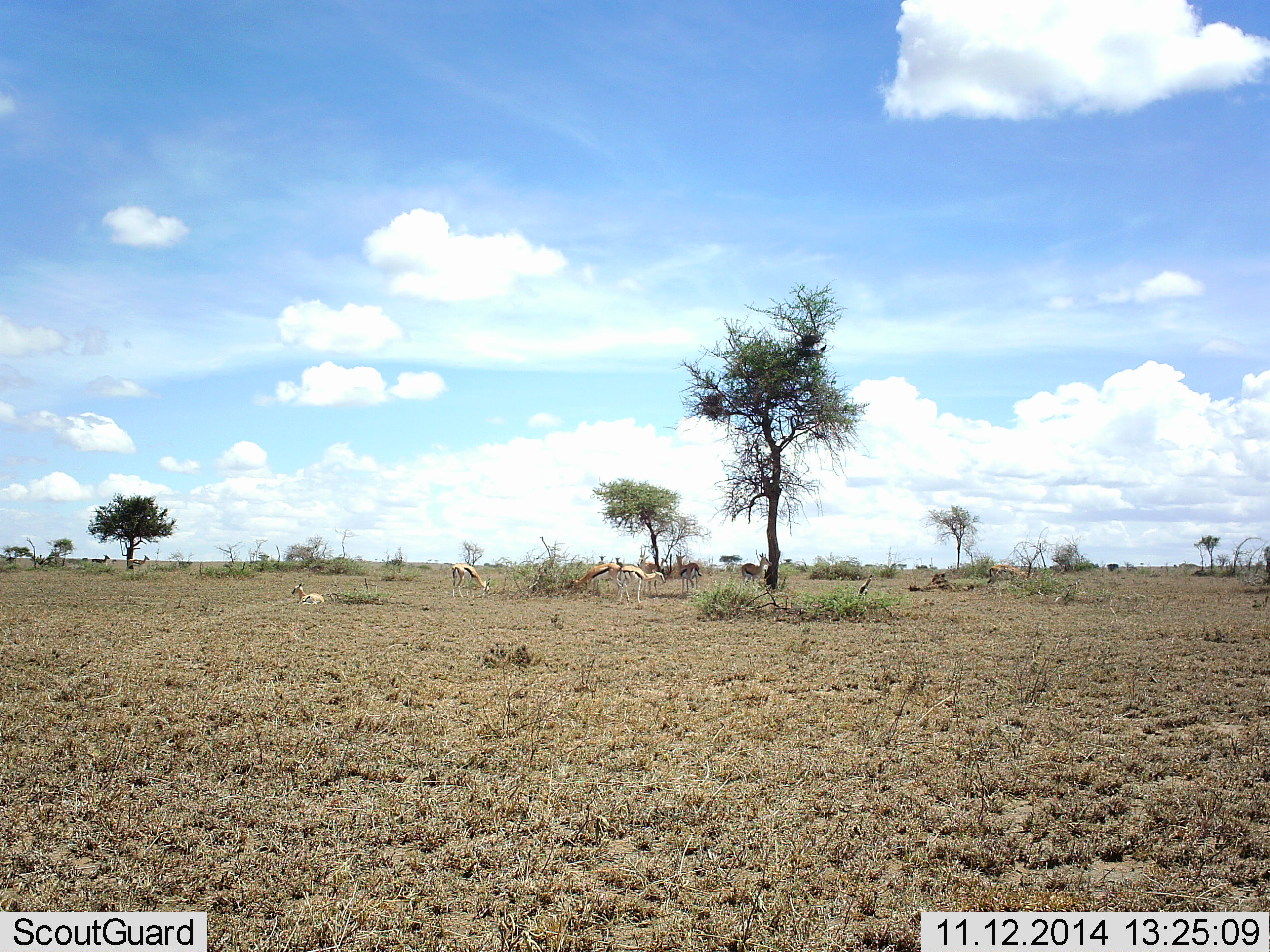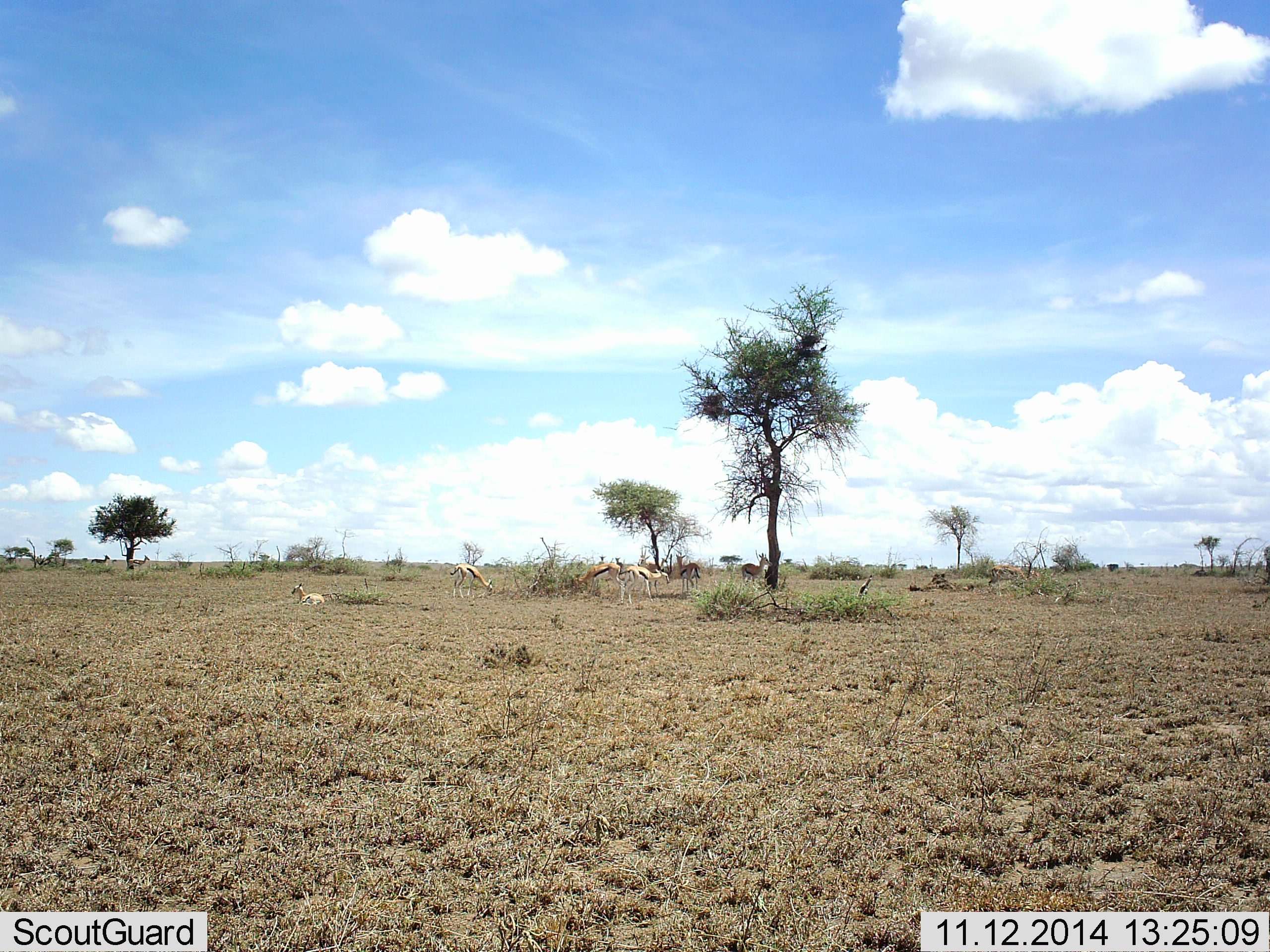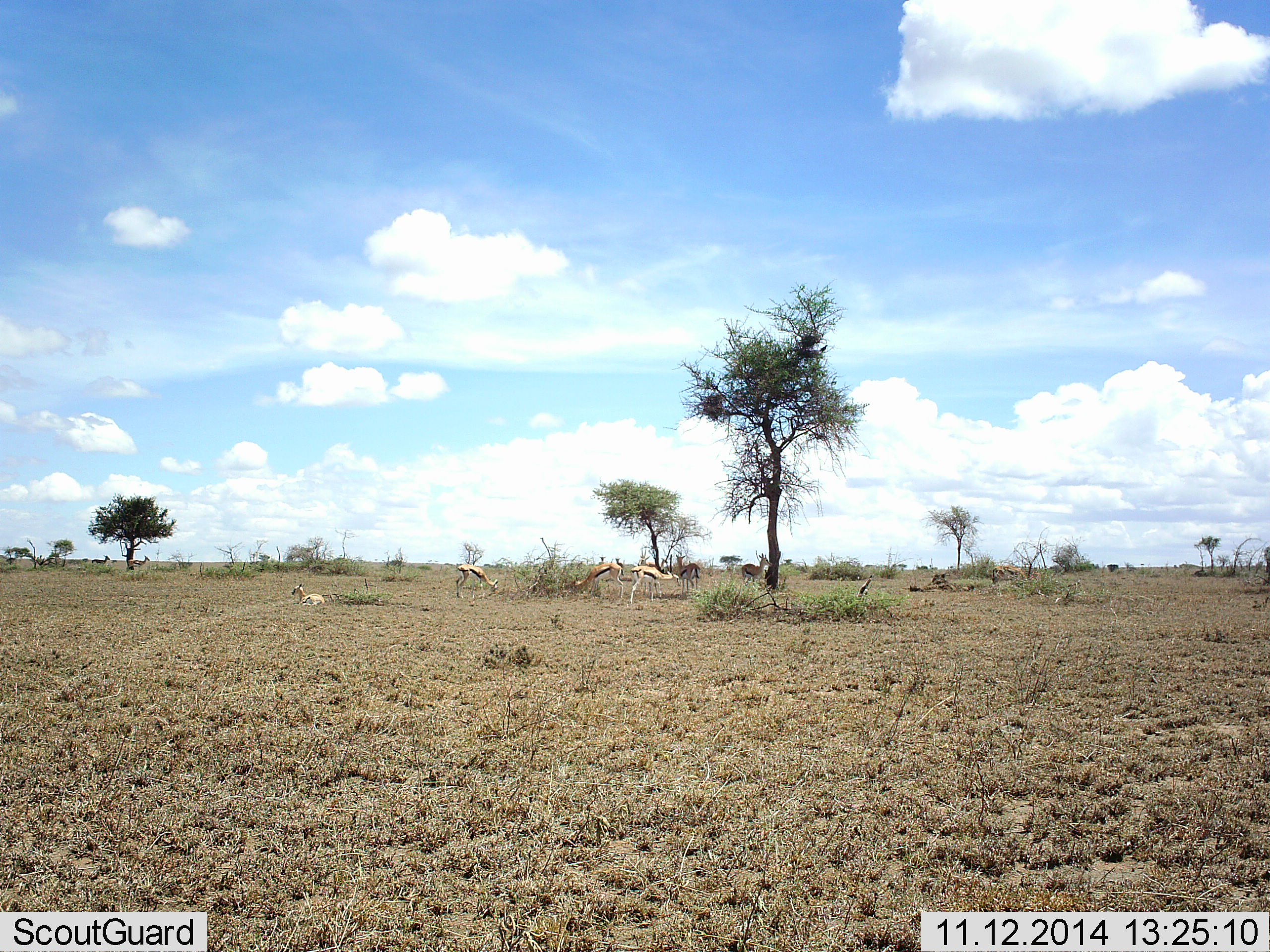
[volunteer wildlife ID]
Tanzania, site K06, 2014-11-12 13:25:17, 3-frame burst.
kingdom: Animalia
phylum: Chordata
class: Mammalia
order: Artiodactyla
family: Bovidae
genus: Eudorcas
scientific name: Eudorcas thomsonii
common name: thomson's gazelle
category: gazellethomsons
Gazellethomsons (thomson's gazelle) (Eudorcas thomsonii), count 6. Behavior (volunteer vote fractions): standing 50%, resting 70%, moving 30%, interacting 0%. Young present (vote fraction): 10%. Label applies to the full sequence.